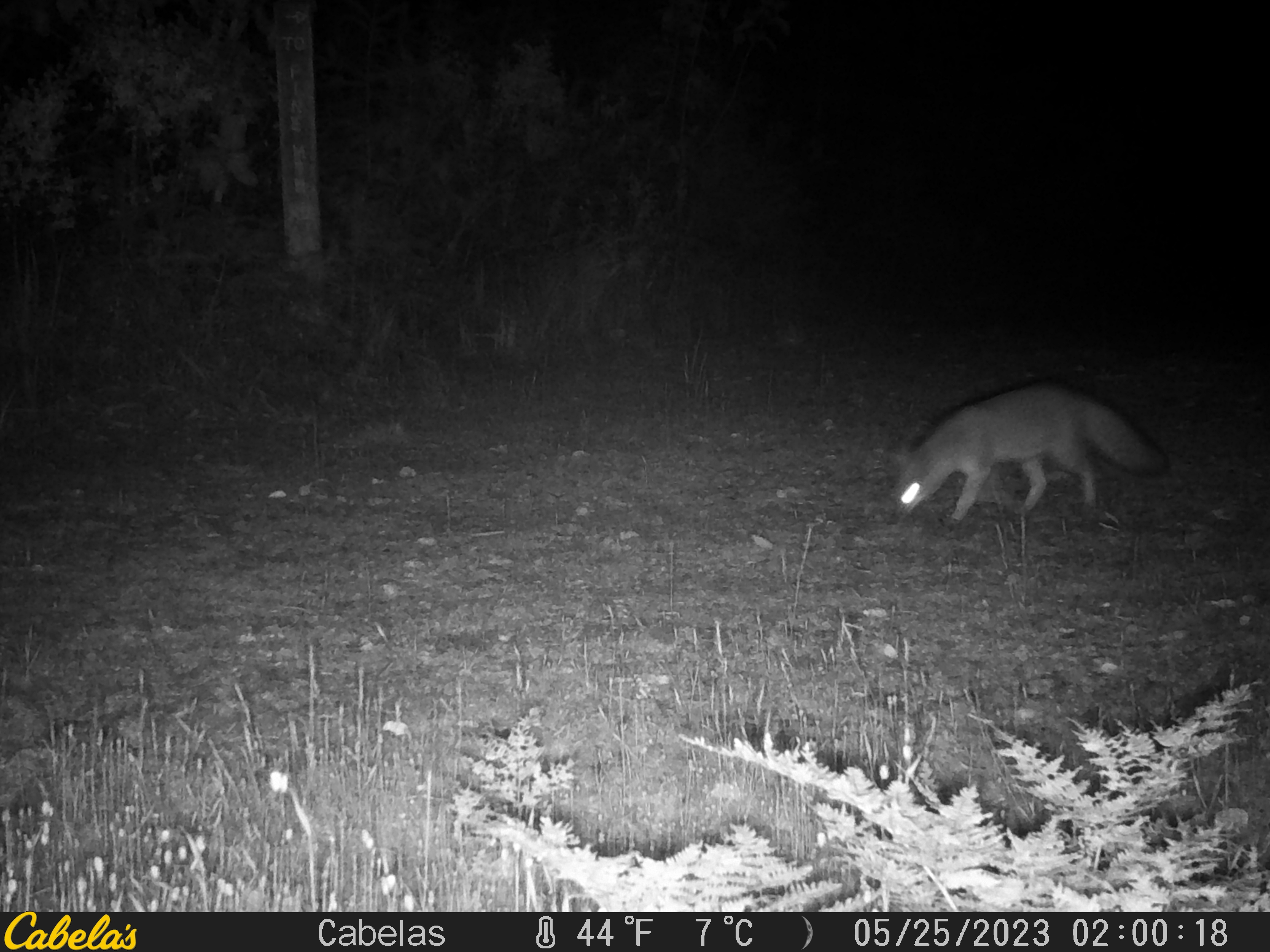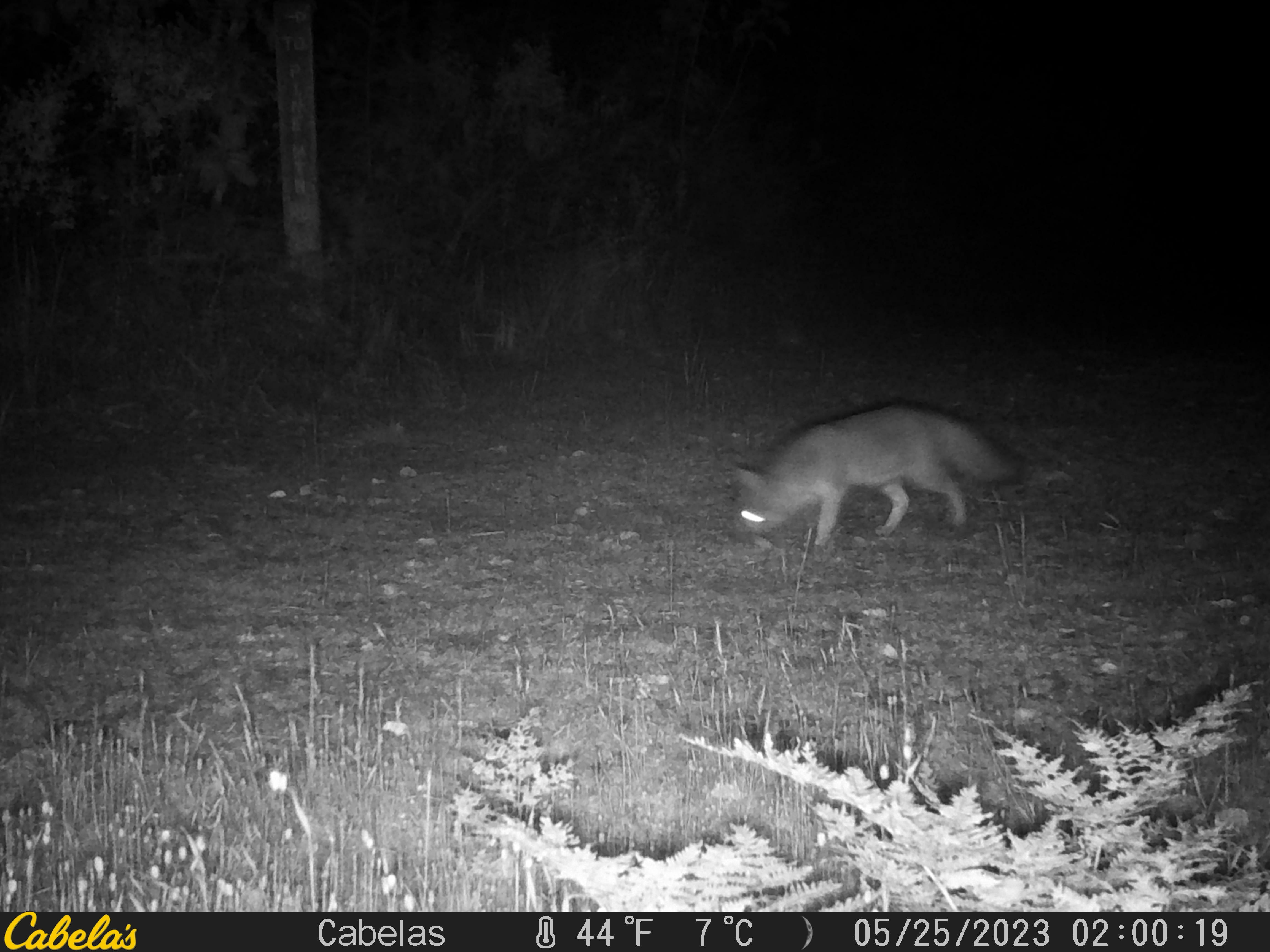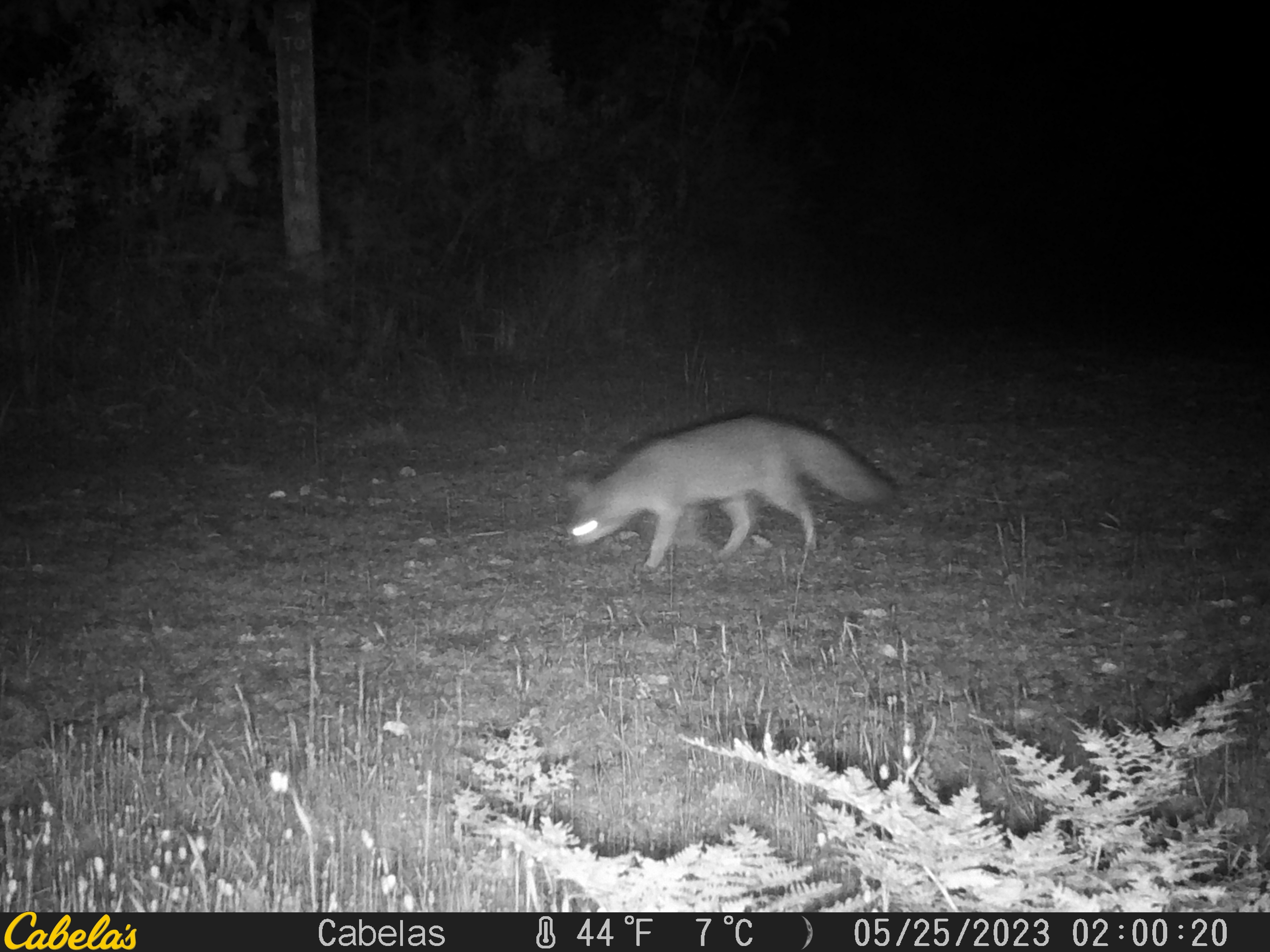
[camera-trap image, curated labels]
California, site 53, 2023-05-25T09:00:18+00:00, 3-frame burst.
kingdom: Animalia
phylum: Chordata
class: Mammalia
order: Carnivora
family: Canidae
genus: Urocyon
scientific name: Urocyon cinereoargenteus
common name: gray fox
Gray fox (Urocyon cinereoargenteus).